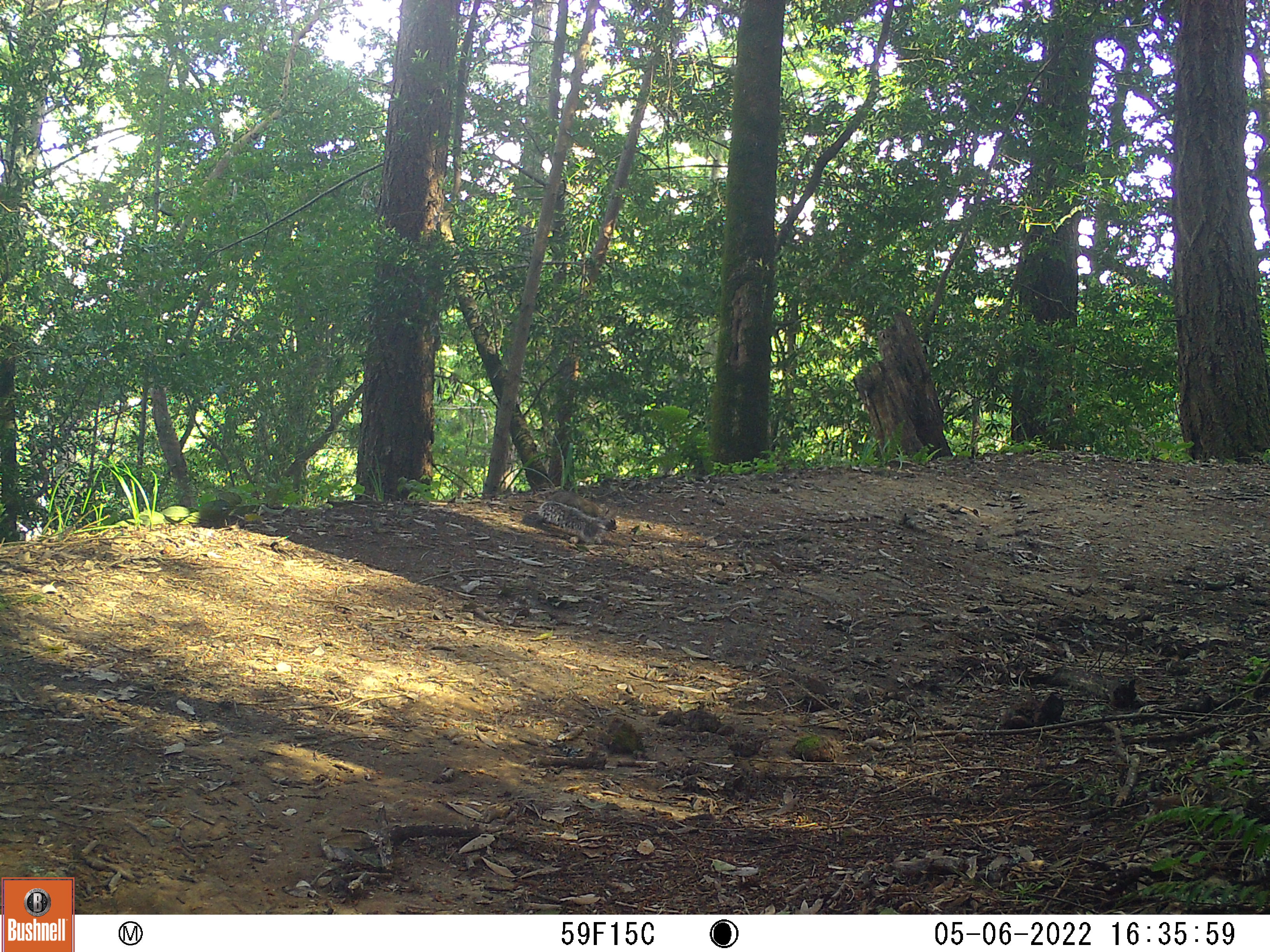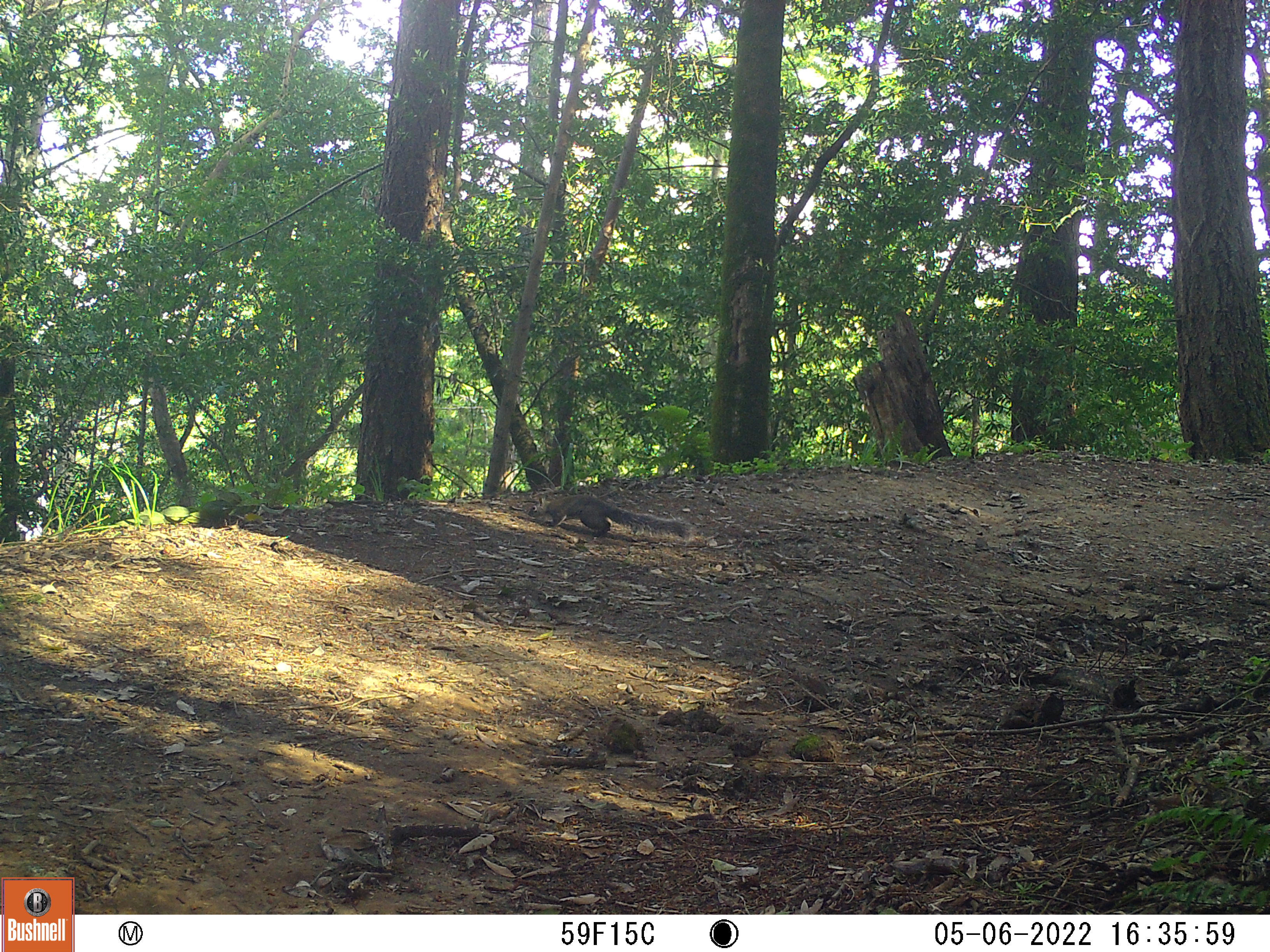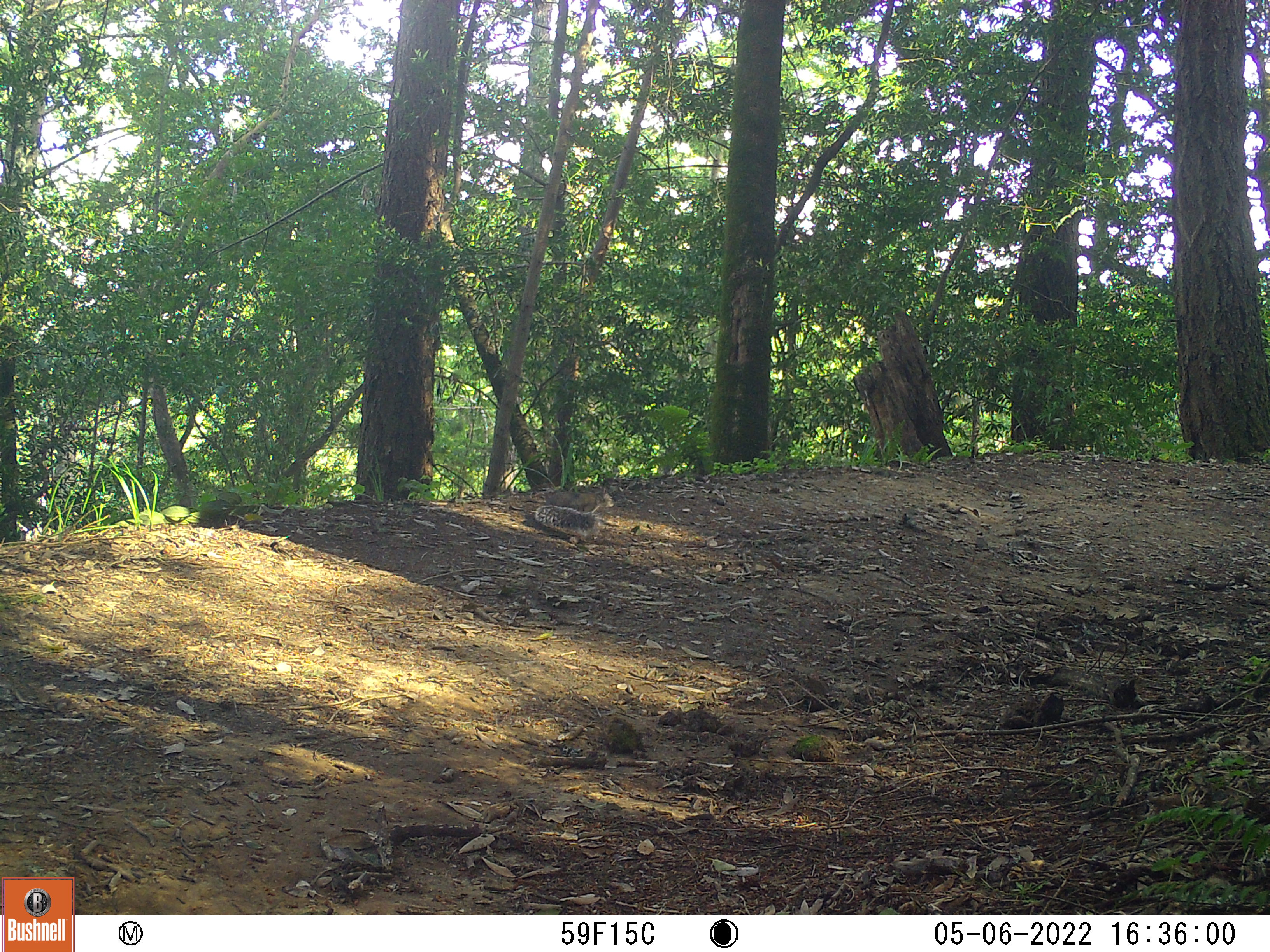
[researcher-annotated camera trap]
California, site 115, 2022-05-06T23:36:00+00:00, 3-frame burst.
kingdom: Animalia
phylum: Chordata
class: Mammalia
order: Rodentia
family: Sciuridae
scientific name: Sciuridae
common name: squirrel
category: unknown squirrel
Unknown squirrel (squirrel) (Sciuridae).